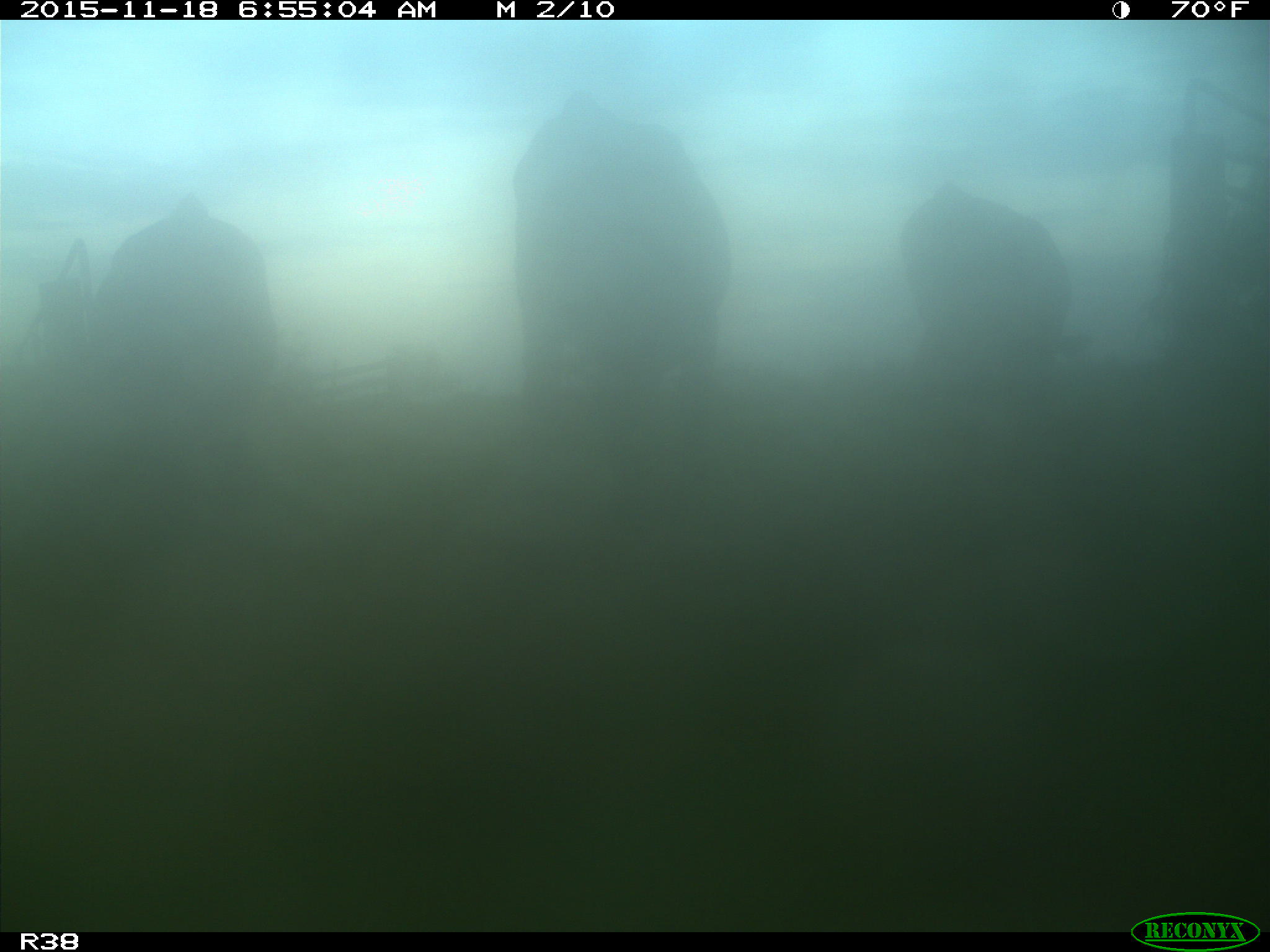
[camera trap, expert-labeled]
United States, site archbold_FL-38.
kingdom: Animalia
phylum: Chordata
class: Mammalia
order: Artiodactyla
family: Bovidae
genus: Bos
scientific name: Bos taurus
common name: domestic cow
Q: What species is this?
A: Bos taurus (domestic cow).